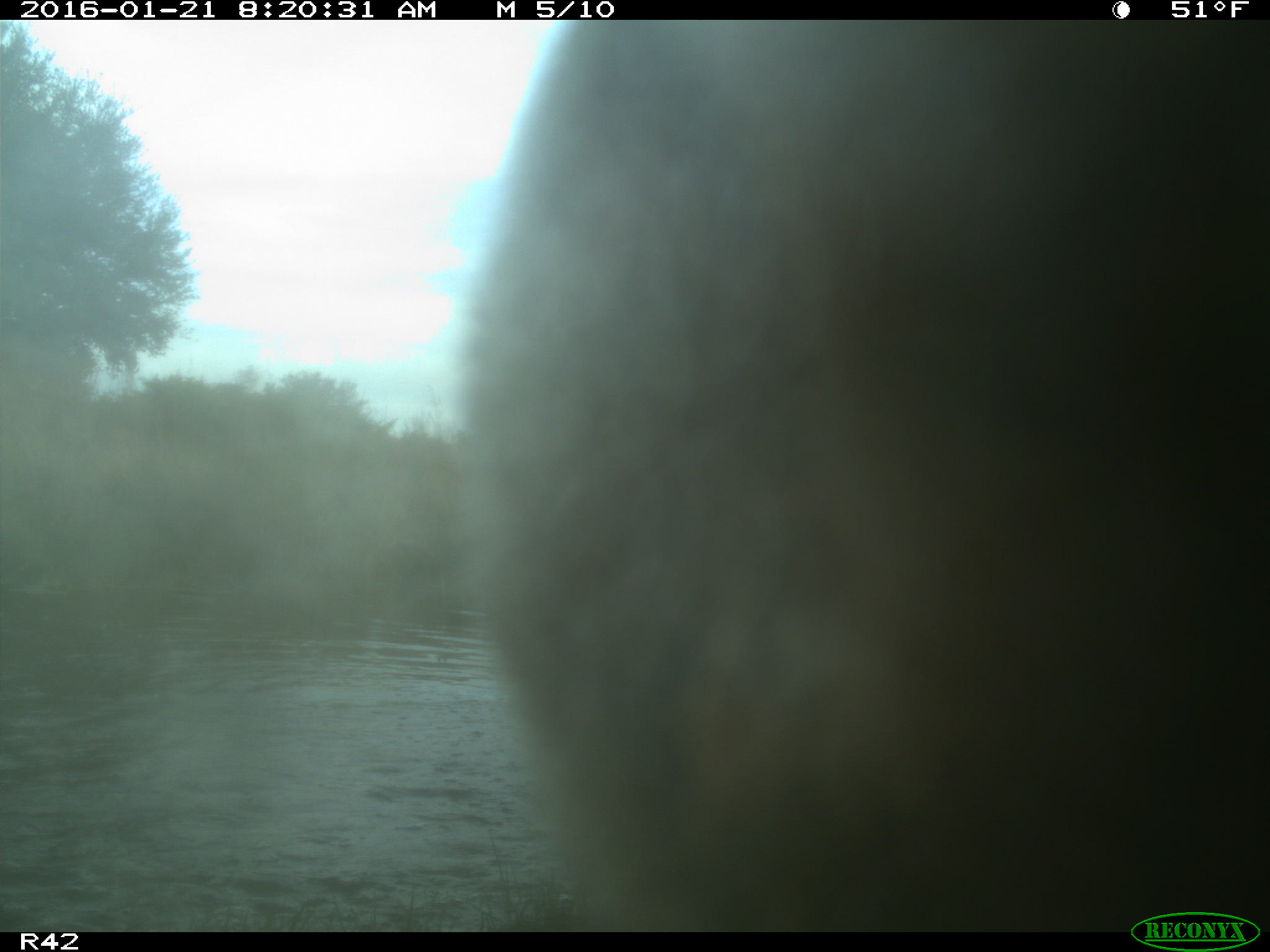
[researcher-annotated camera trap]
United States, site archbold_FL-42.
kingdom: Animalia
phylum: Chordata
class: Mammalia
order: Artiodactyla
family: Bovidae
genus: Bos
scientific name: Bos taurus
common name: domestic cow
Bos taurus (domestic cow).